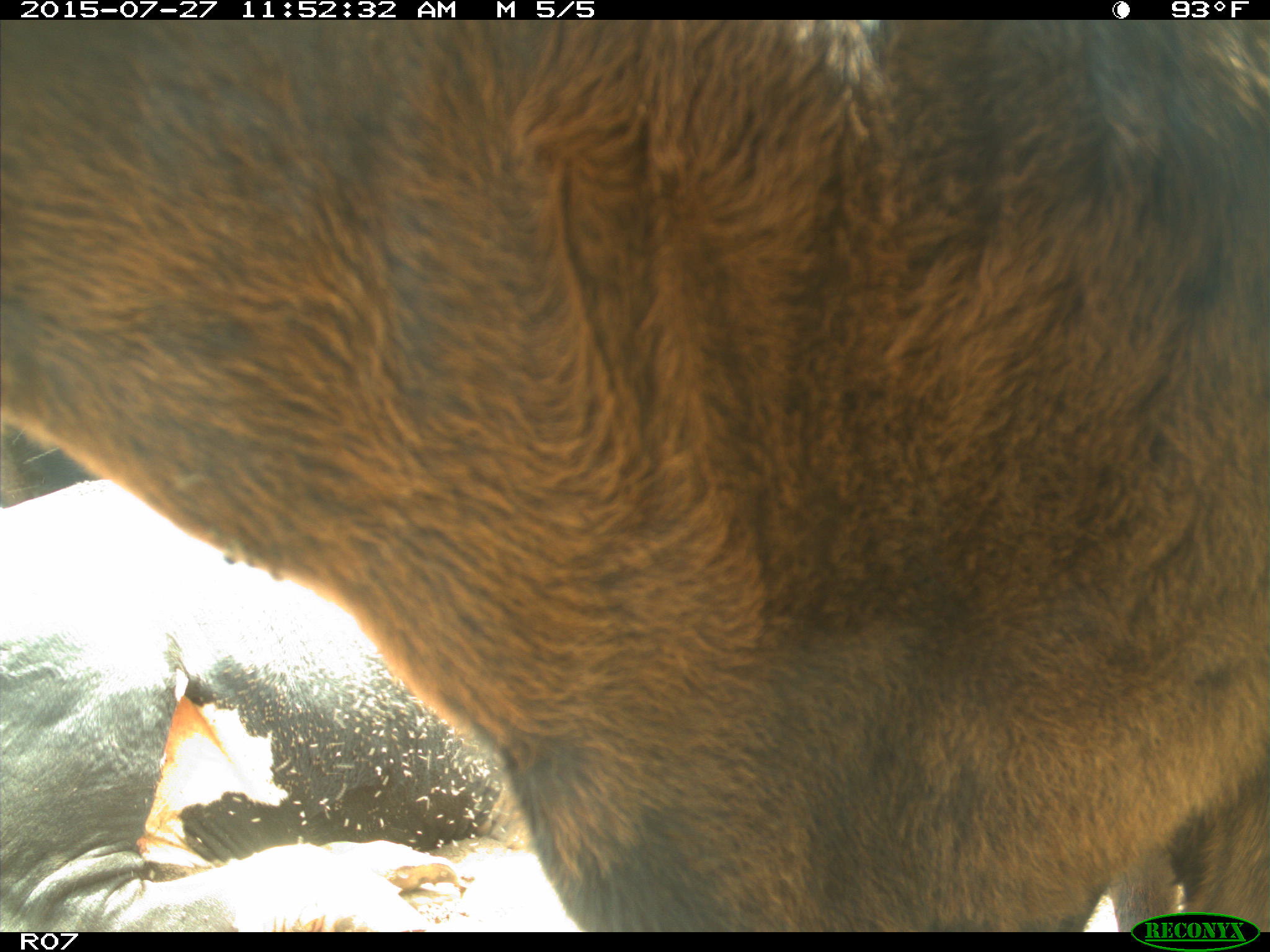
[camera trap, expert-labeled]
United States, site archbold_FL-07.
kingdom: Animalia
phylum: Chordata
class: Mammalia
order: Artiodactyla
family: Bovidae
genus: Bos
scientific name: Bos taurus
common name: domestic cow